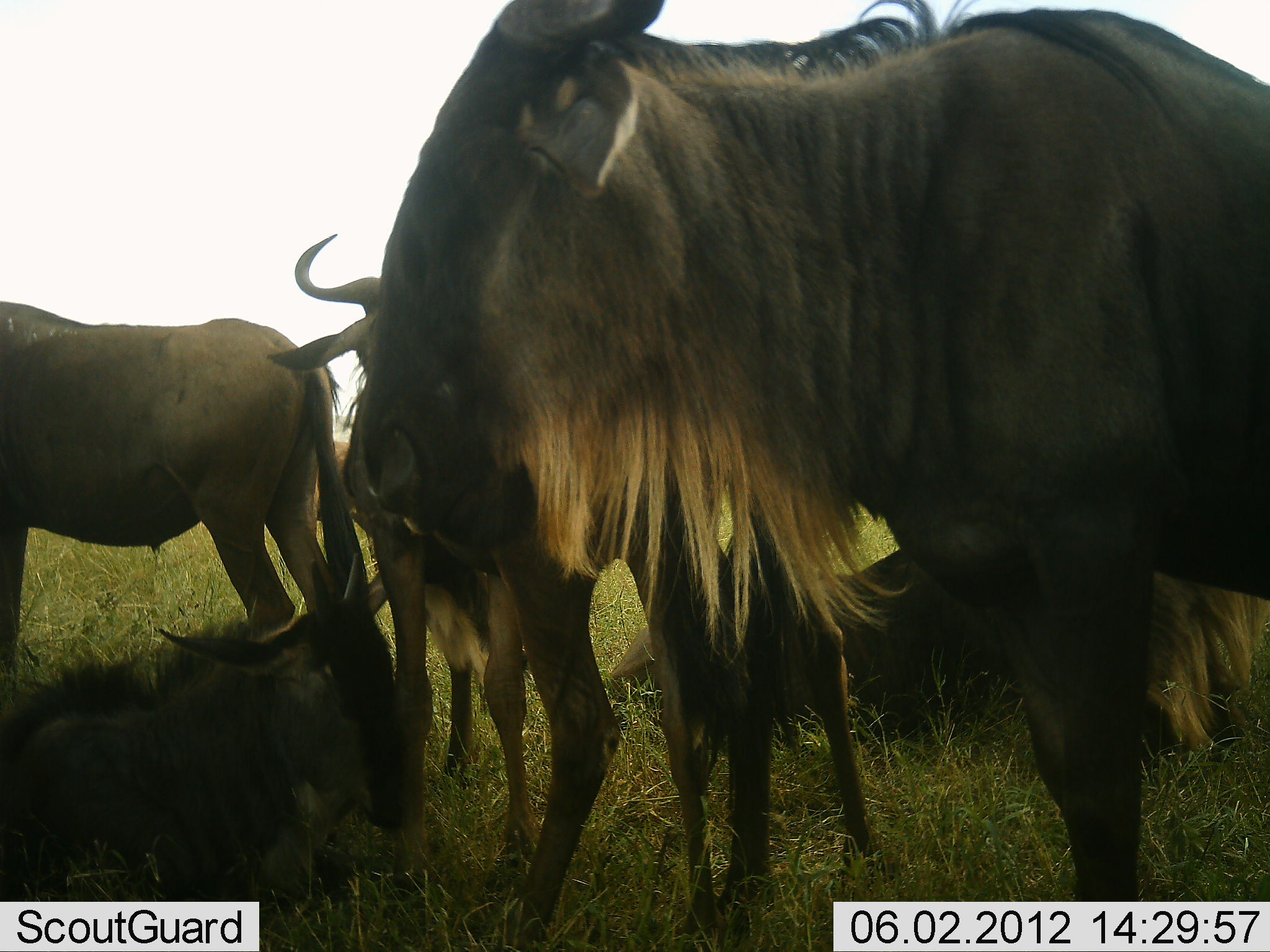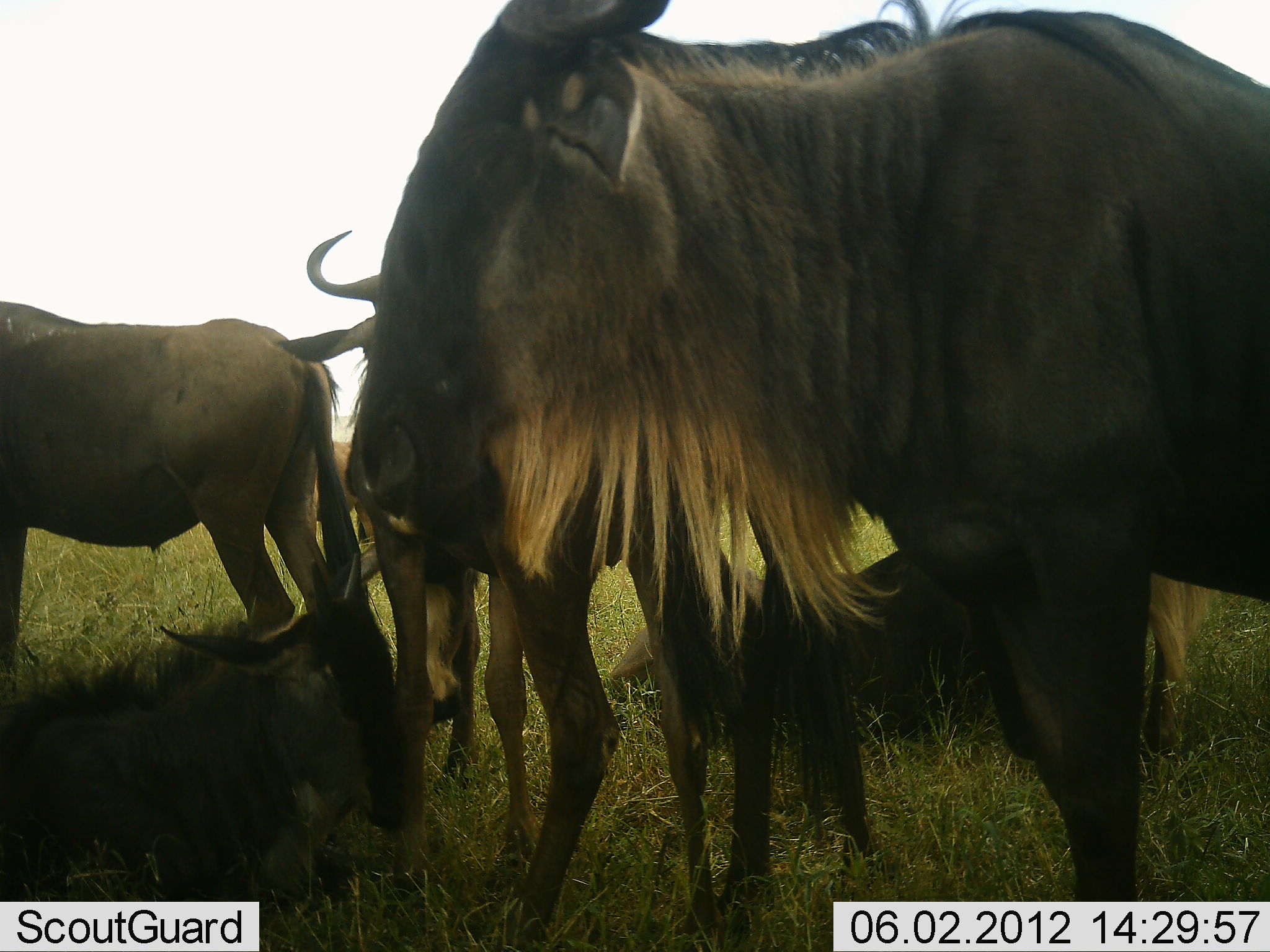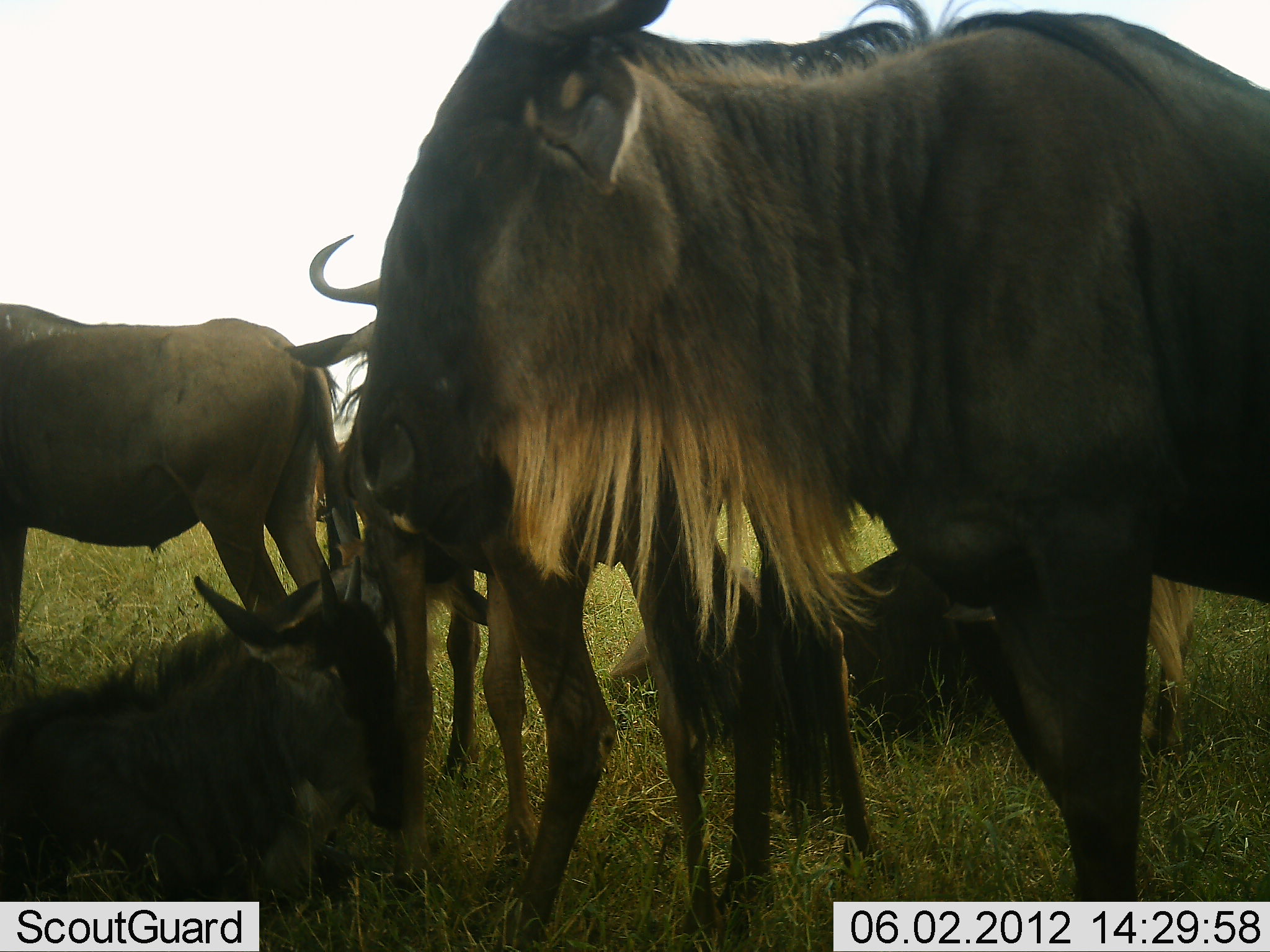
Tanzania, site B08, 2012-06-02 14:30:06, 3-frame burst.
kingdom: Animalia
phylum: Chordata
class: Mammalia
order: Artiodactyla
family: Bovidae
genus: Connochaetes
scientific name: Connochaetes taurinus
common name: blue wildebeest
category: wildebeest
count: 5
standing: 90%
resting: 70%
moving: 0%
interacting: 0%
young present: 30%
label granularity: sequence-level